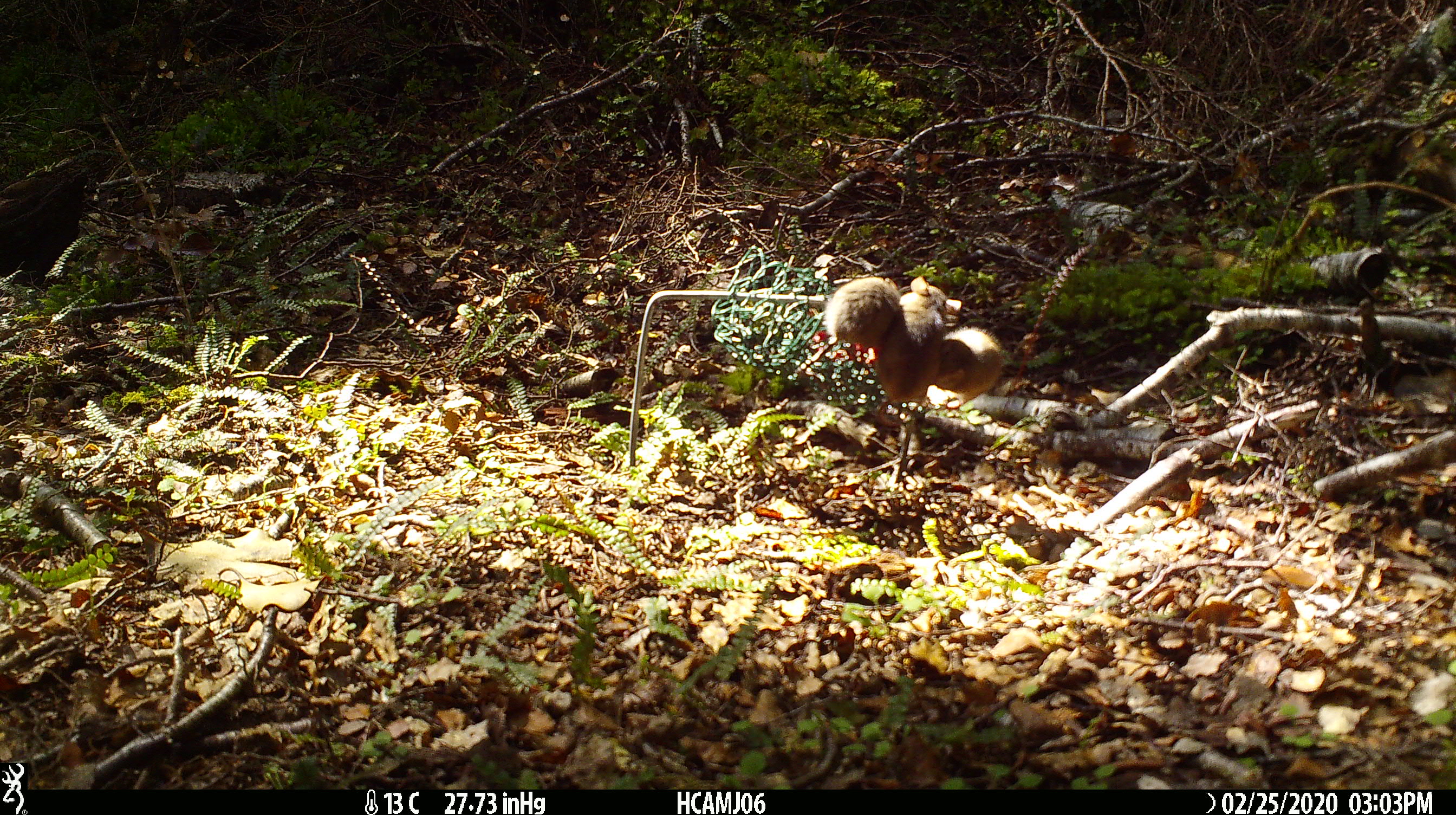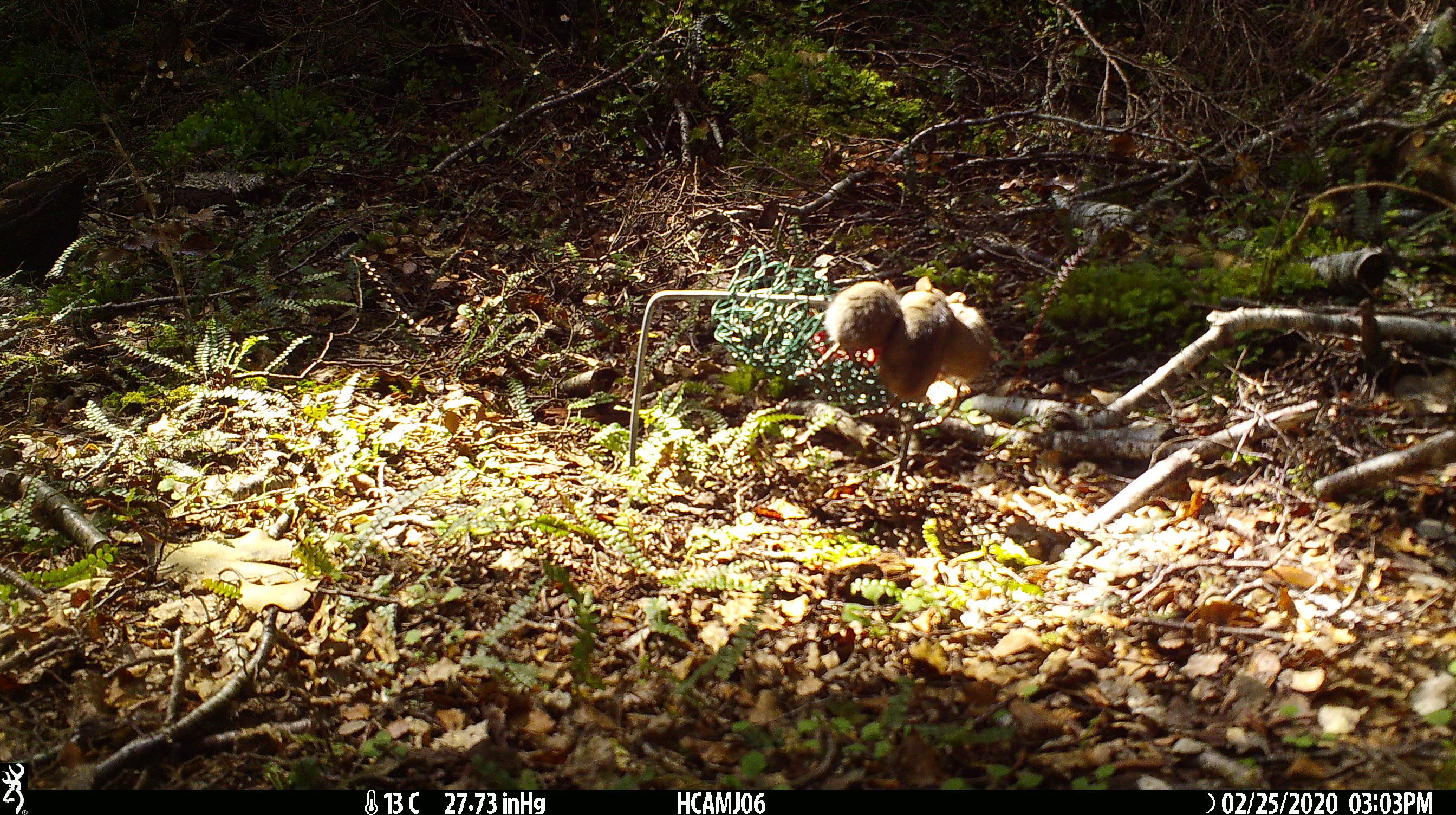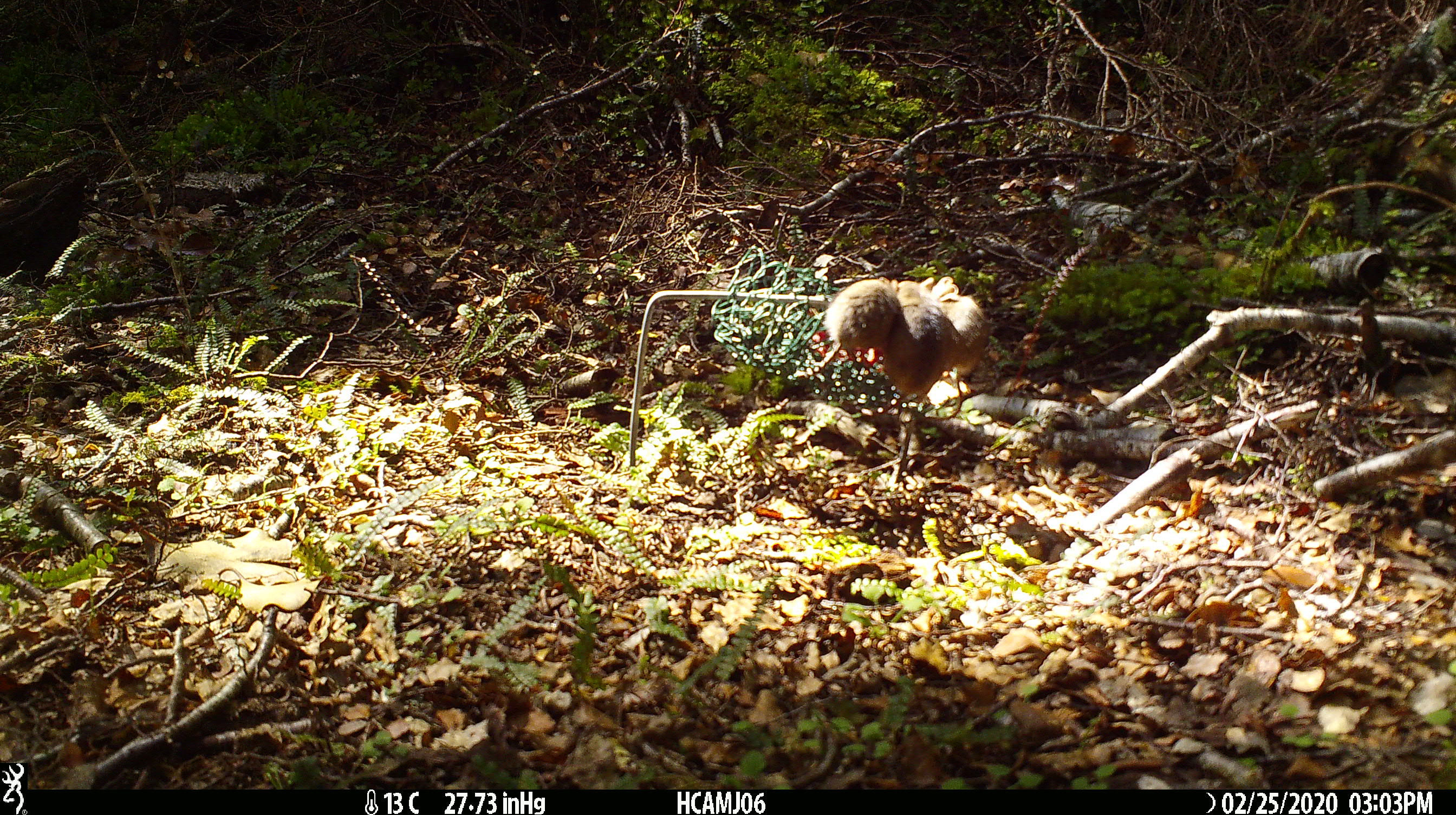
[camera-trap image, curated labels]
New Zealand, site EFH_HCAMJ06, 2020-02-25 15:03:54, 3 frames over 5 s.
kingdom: Animalia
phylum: Chordata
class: Mammalia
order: Rodentia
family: Muridae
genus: Mus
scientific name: Mus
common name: mouse